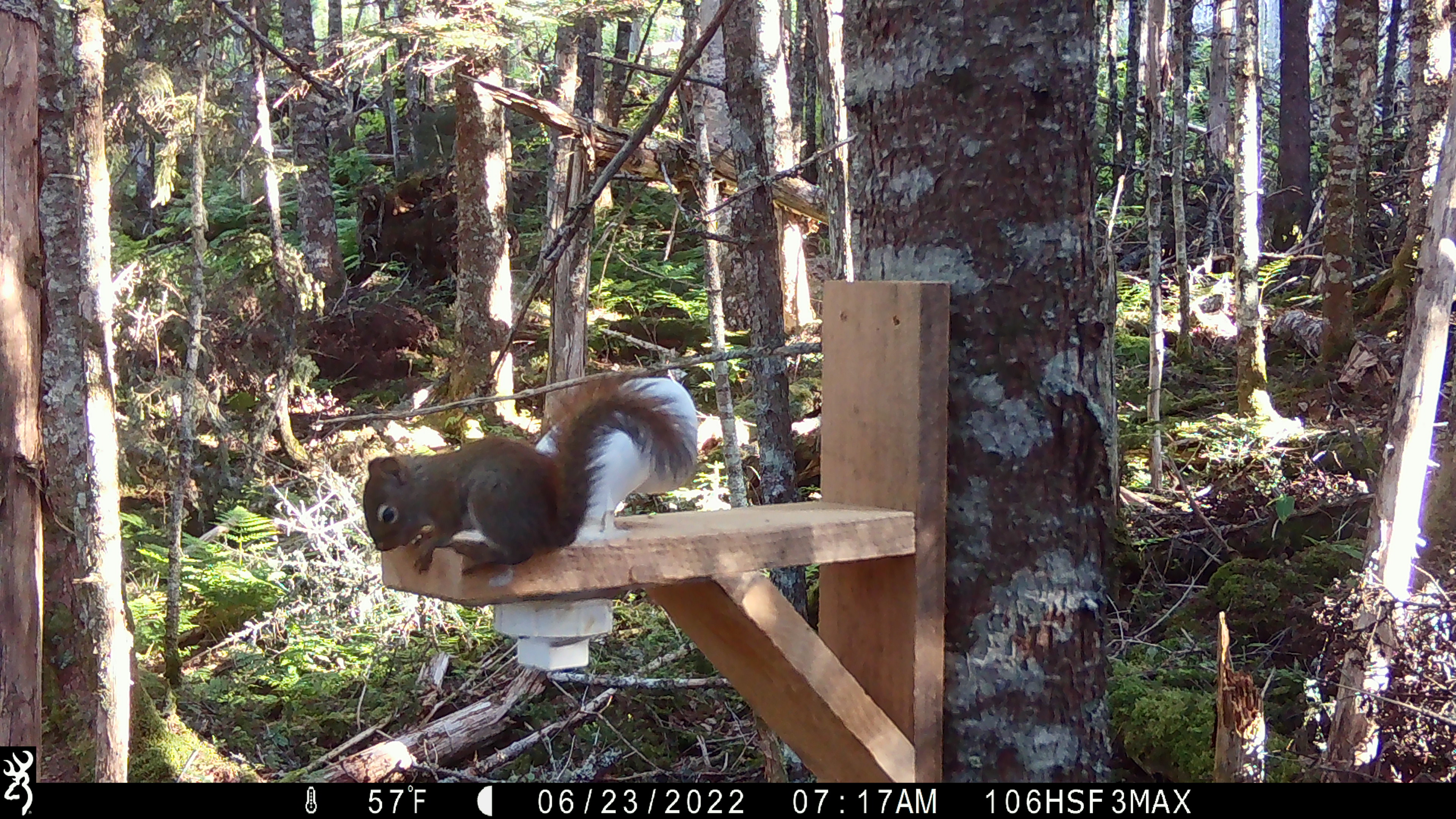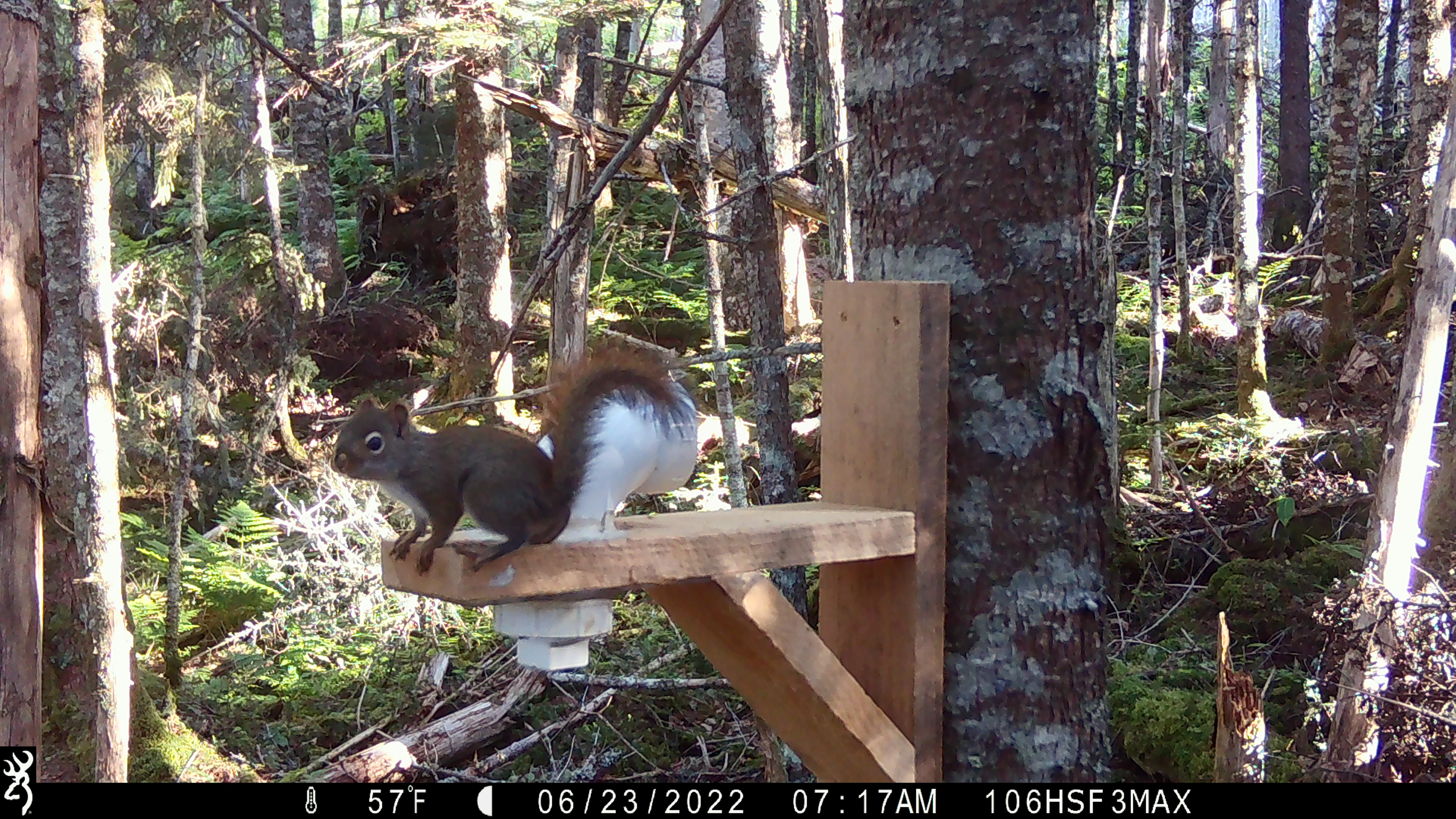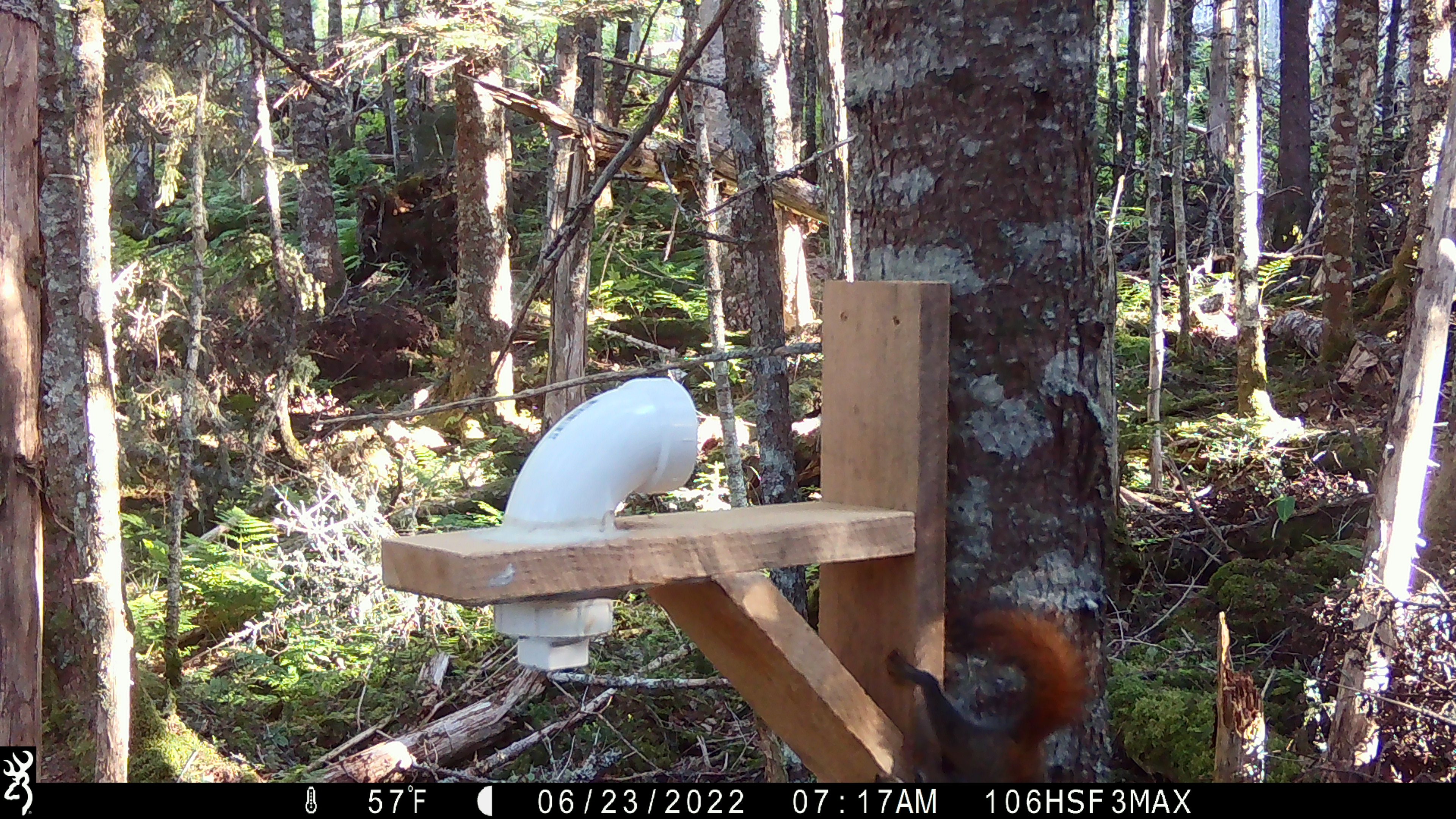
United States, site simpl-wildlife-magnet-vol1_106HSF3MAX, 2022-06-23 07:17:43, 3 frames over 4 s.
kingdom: Animalia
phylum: Chordata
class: Mammalia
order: Rodentia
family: Sciuridae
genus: Tamiasciurus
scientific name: Tamiasciurus hudsonicus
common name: red squirrel